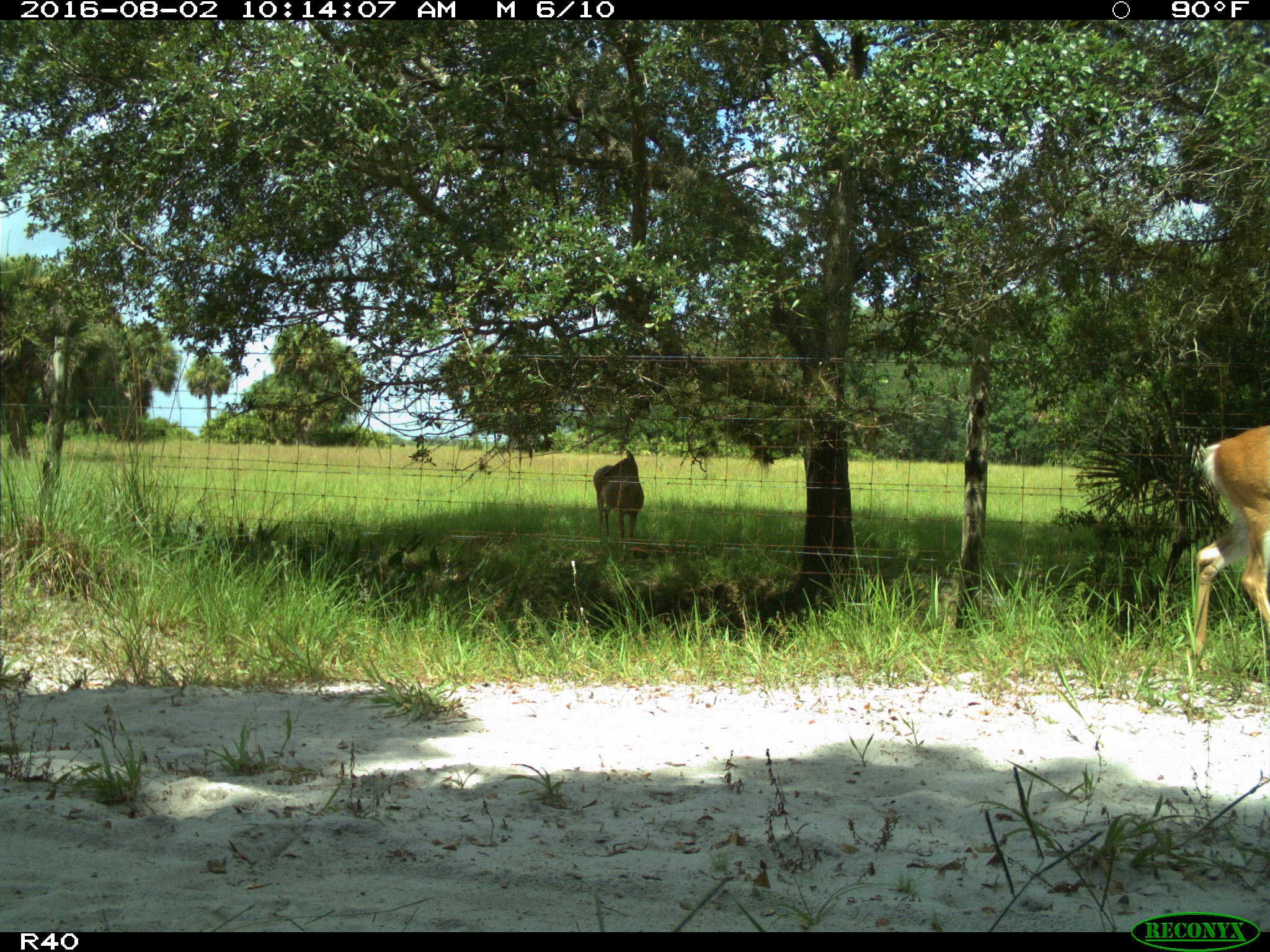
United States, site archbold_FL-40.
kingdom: Animalia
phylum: Chordata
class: Mammalia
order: Artiodactyla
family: Cervidae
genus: Odocoileus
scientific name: Odocoileus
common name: deer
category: unidentified deer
Unidentified deer (deer) (Odocoileus).